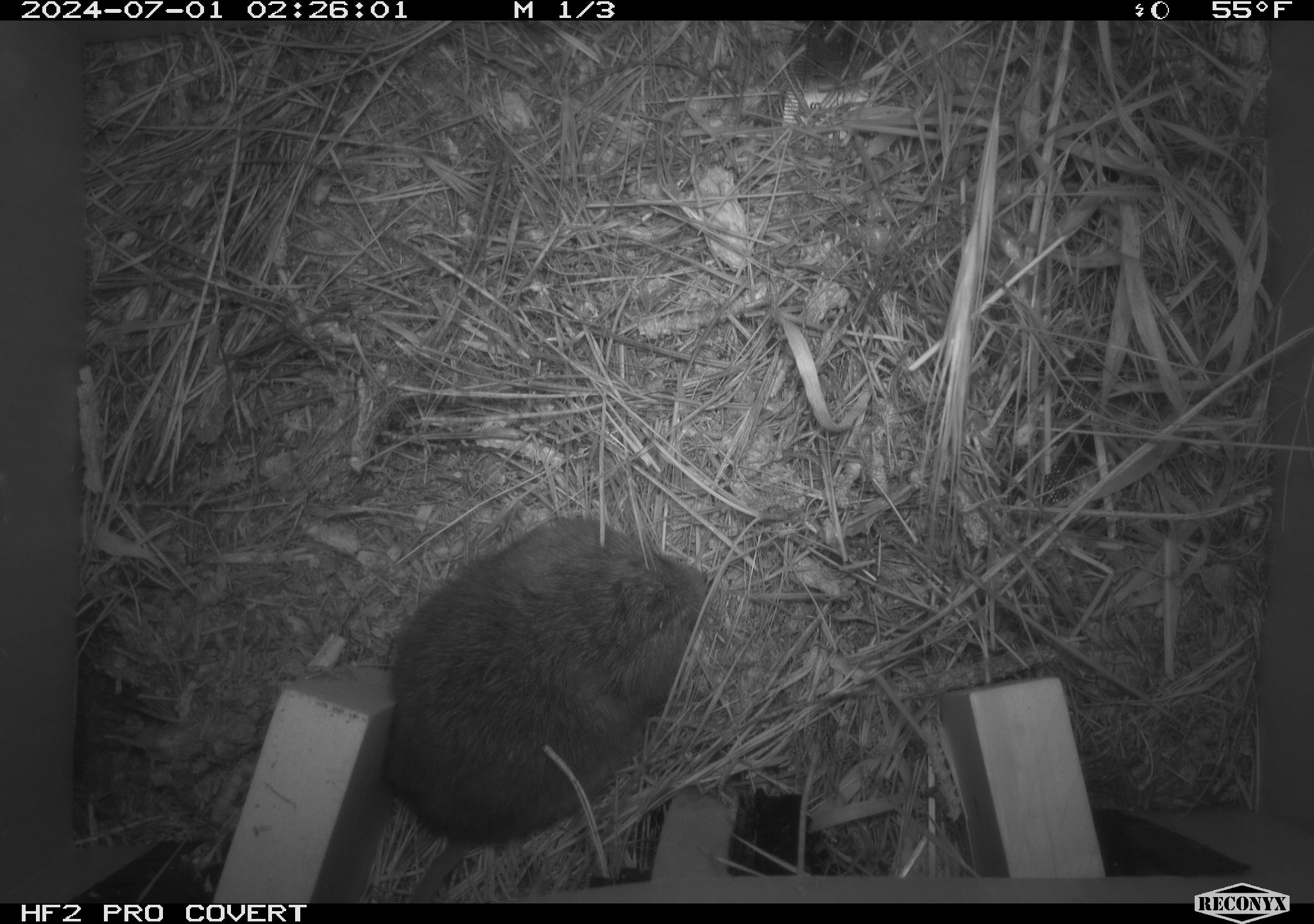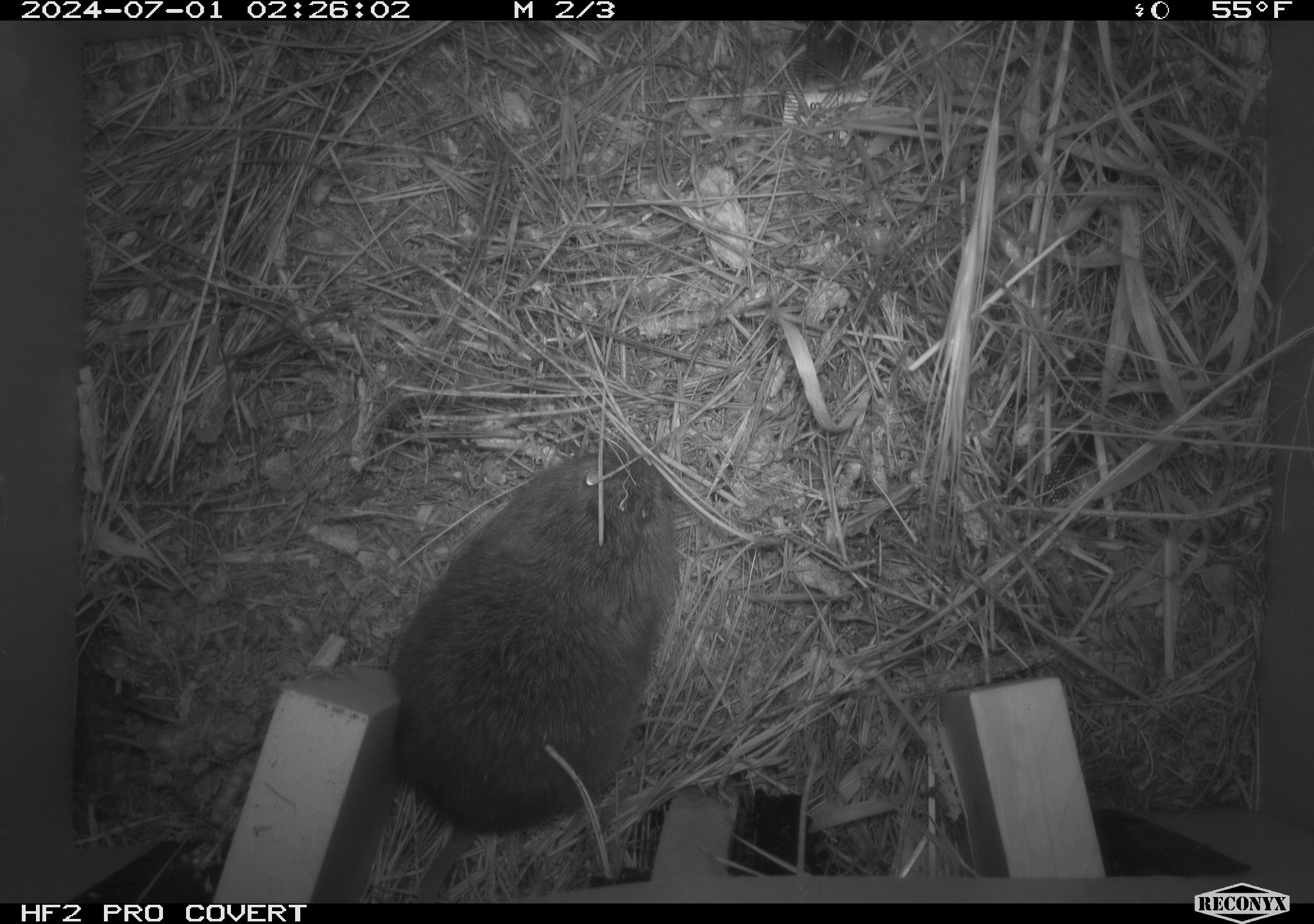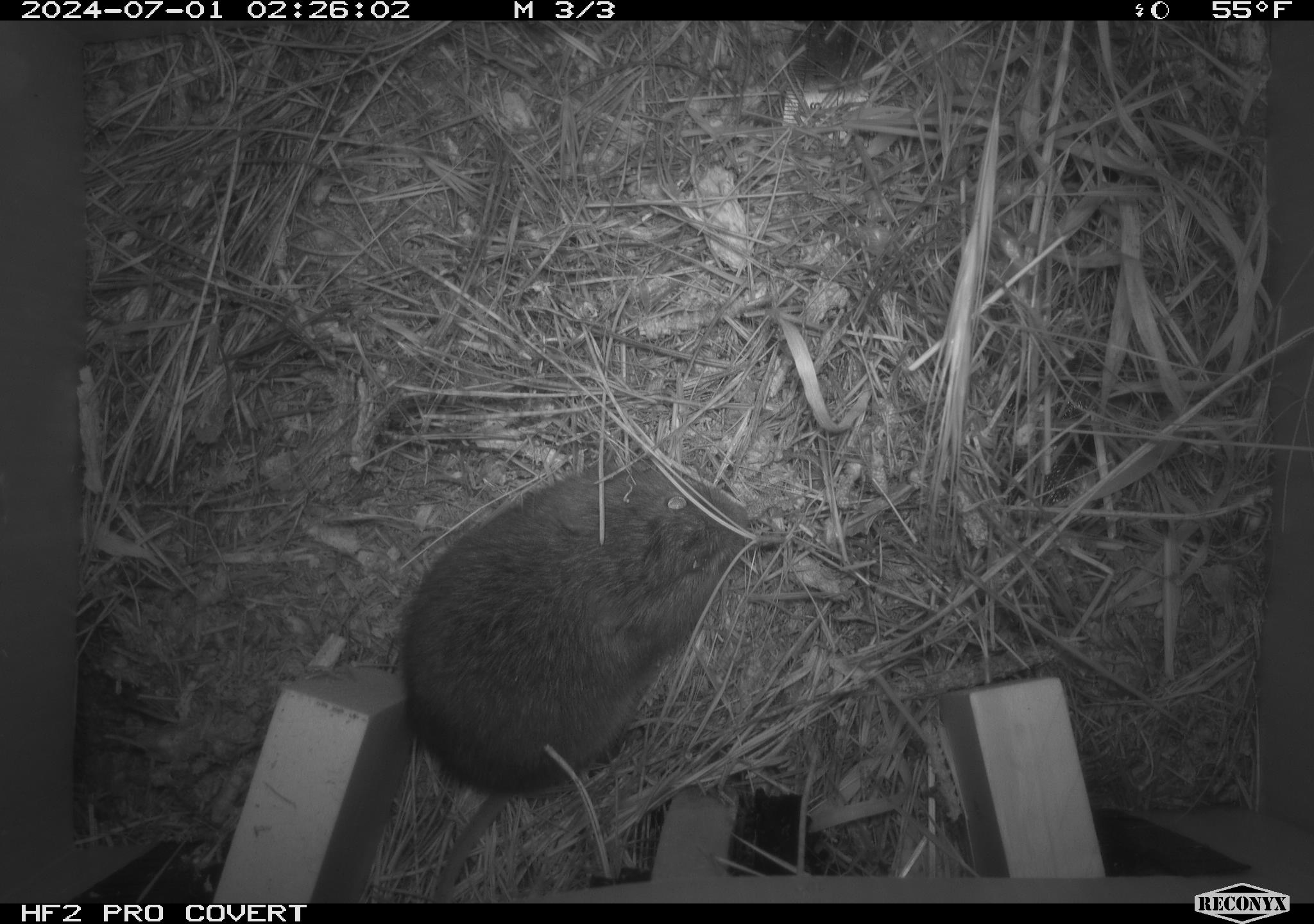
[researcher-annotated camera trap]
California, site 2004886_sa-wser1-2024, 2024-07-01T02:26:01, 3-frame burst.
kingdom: Animalia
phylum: Chordata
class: Mammalia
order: Rodentia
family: Cricetidae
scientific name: Arvicolinae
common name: voles, lemmings, and muskrats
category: arvicolinae subfamily